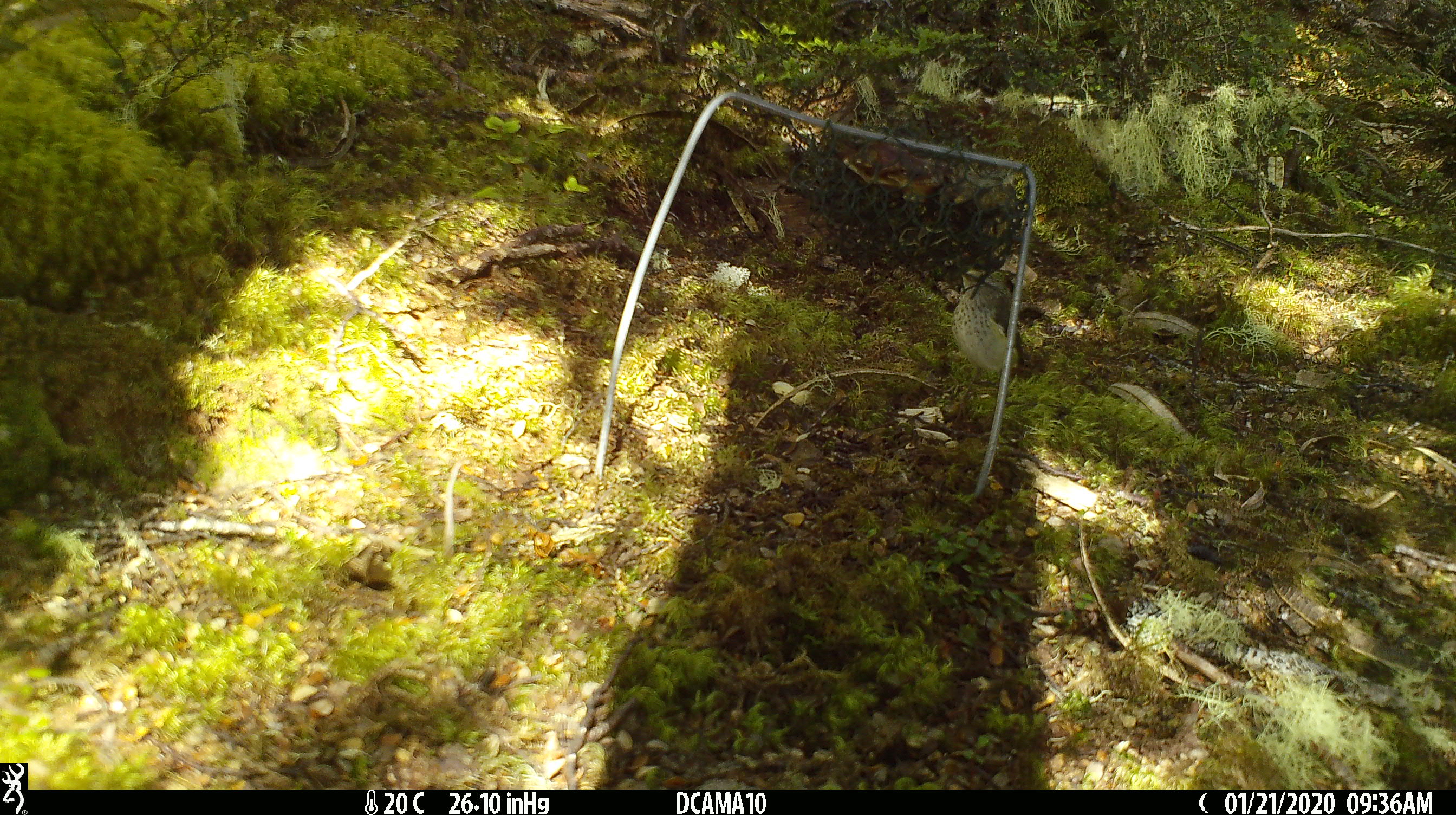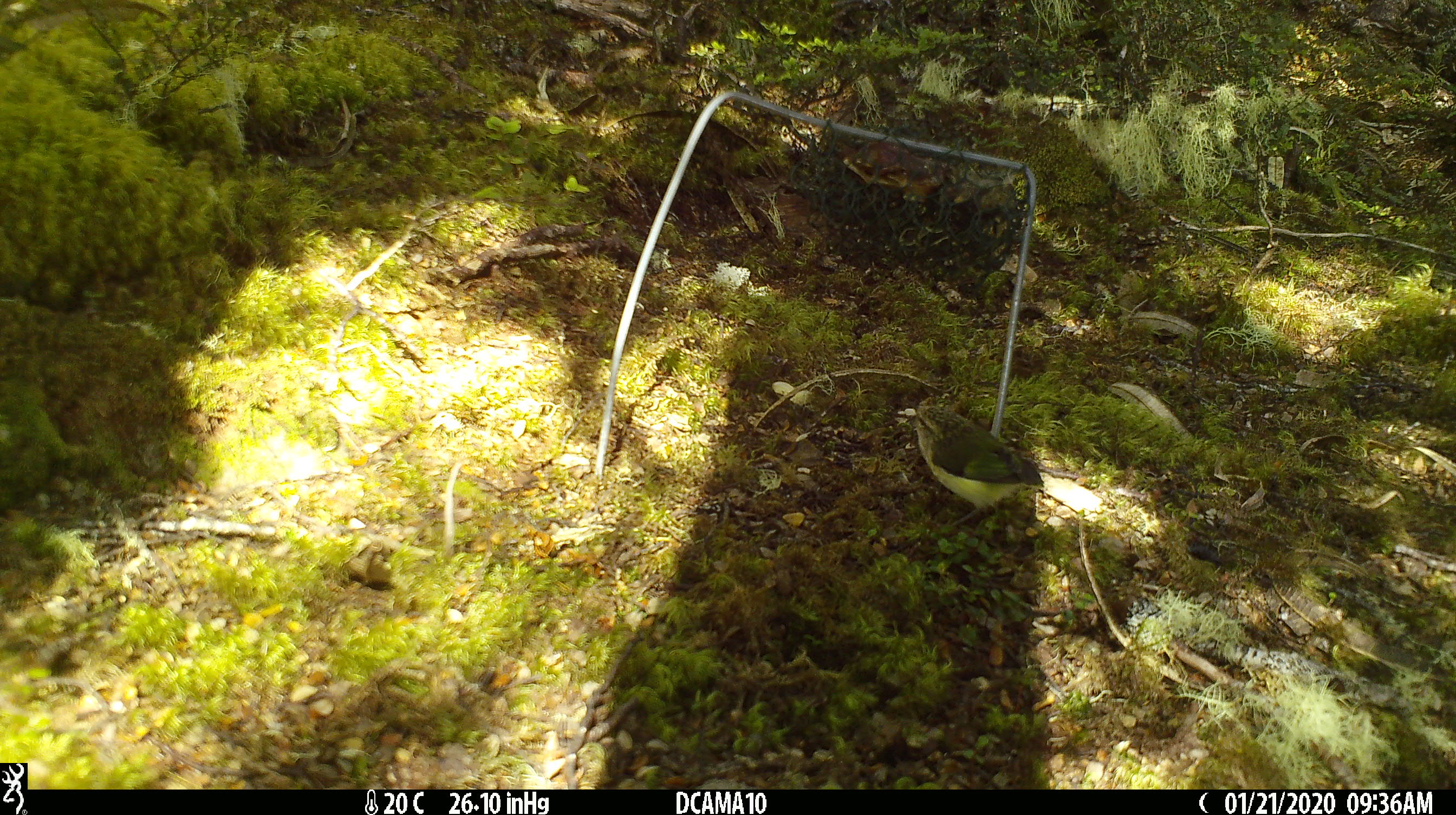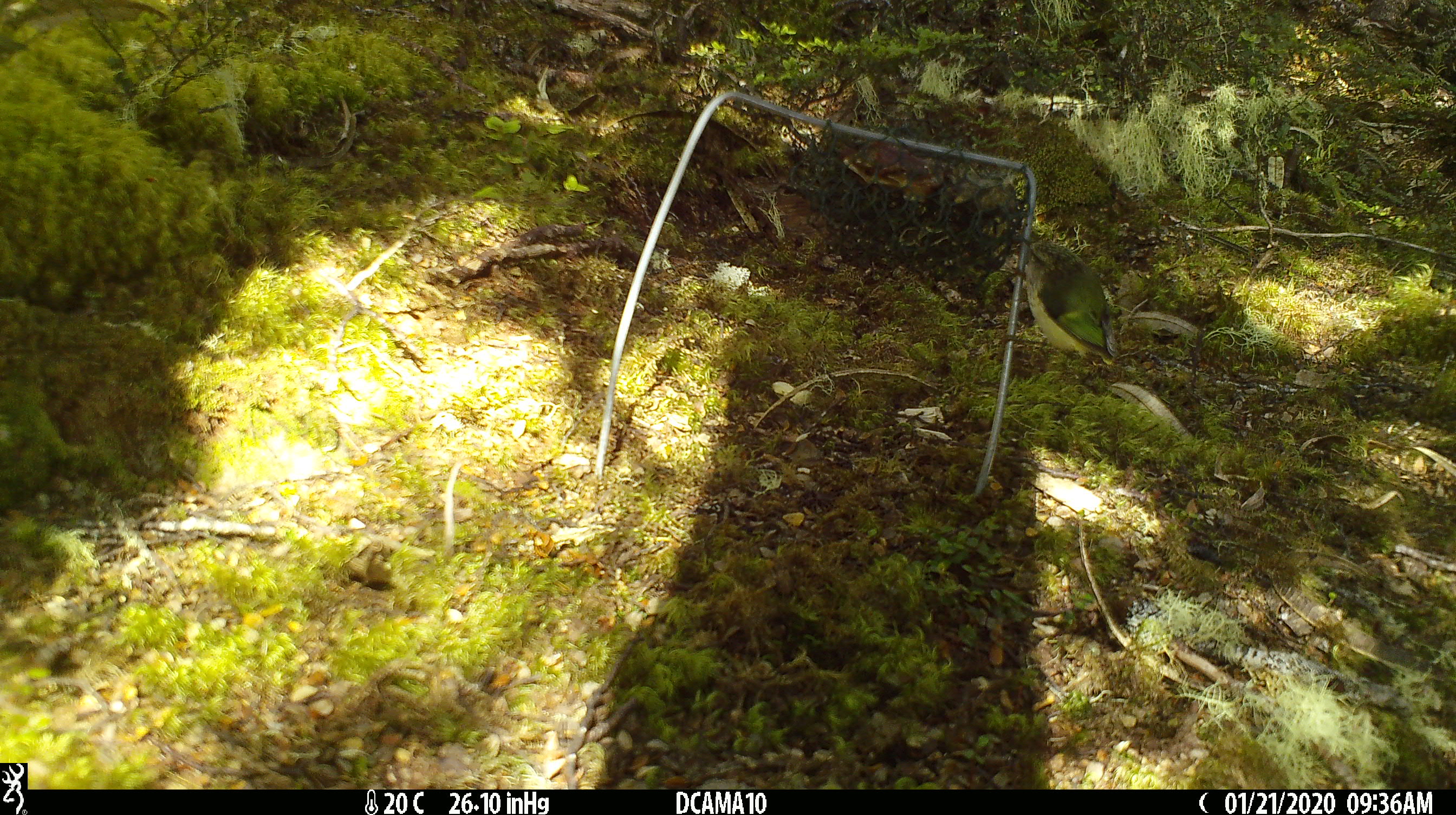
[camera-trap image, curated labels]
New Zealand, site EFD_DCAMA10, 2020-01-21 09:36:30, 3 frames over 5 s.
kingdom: Animalia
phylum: Chordata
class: Aves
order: Passeriformes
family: Acanthisittidae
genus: Acanthisitta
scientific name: Acanthisitta chloris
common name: rifleman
Rifleman (Acanthisitta chloris).